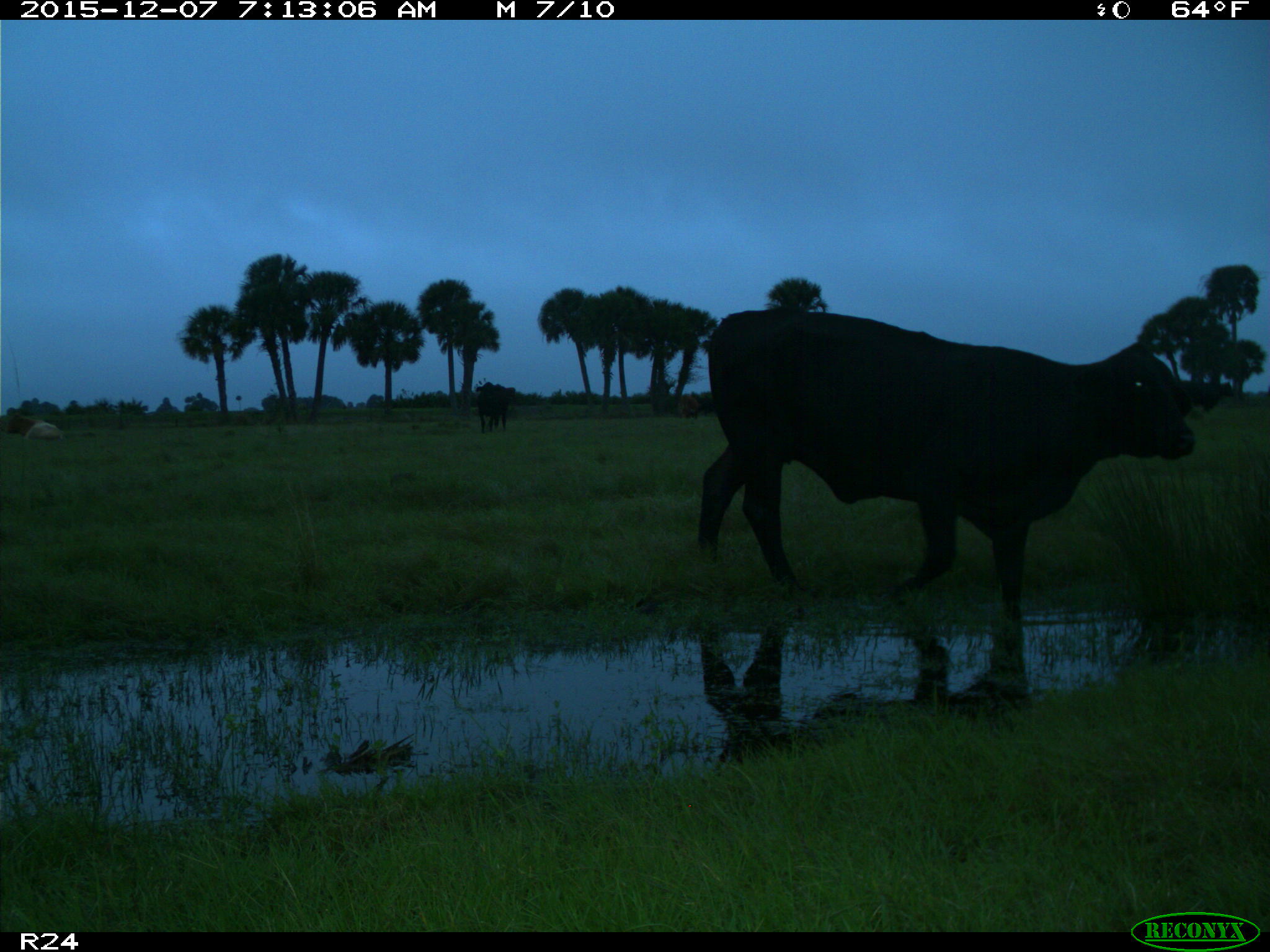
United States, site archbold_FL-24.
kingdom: Animalia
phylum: Chordata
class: Mammalia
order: Artiodactyla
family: Bovidae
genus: Bos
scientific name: Bos taurus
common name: domestic cow